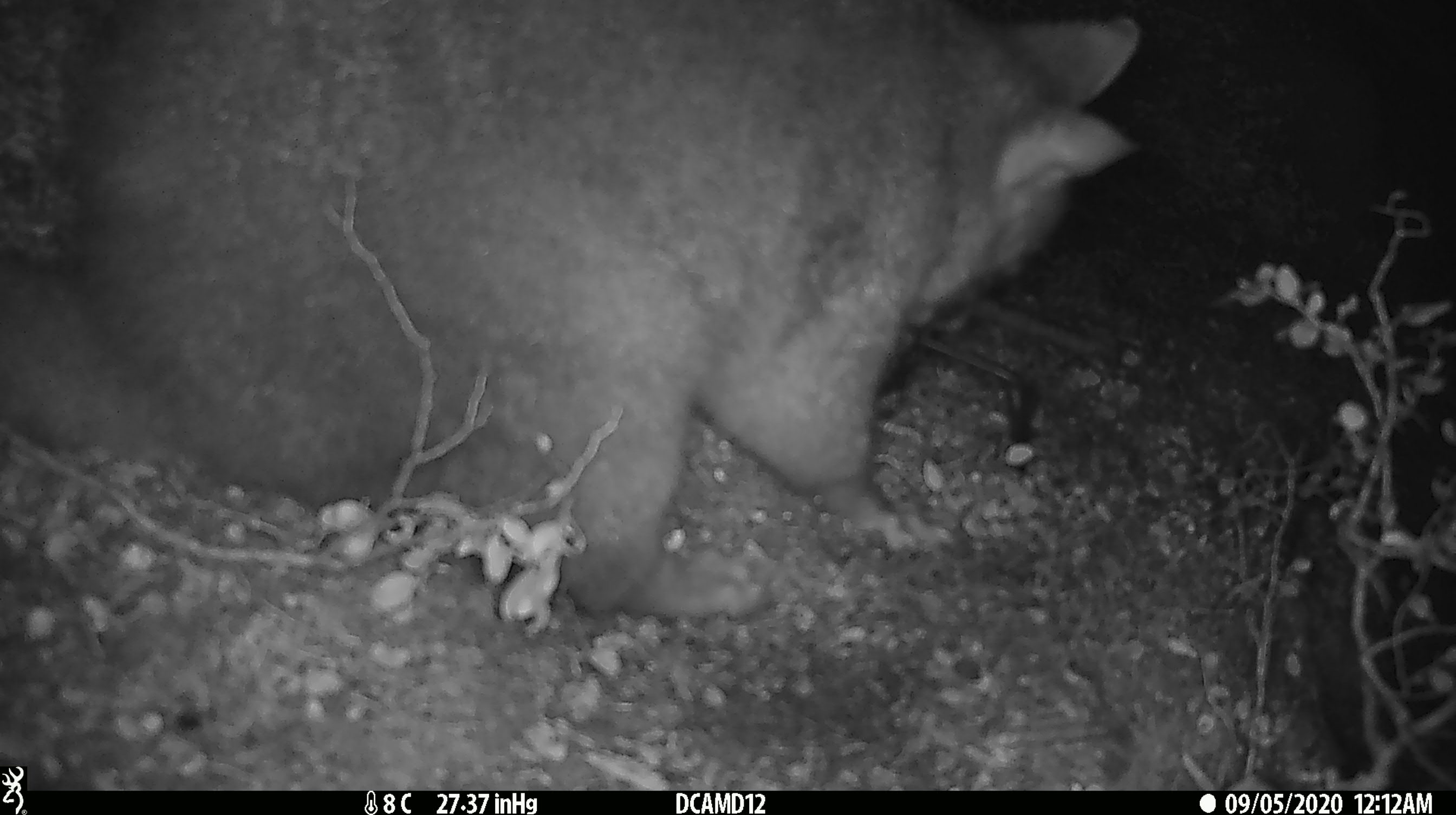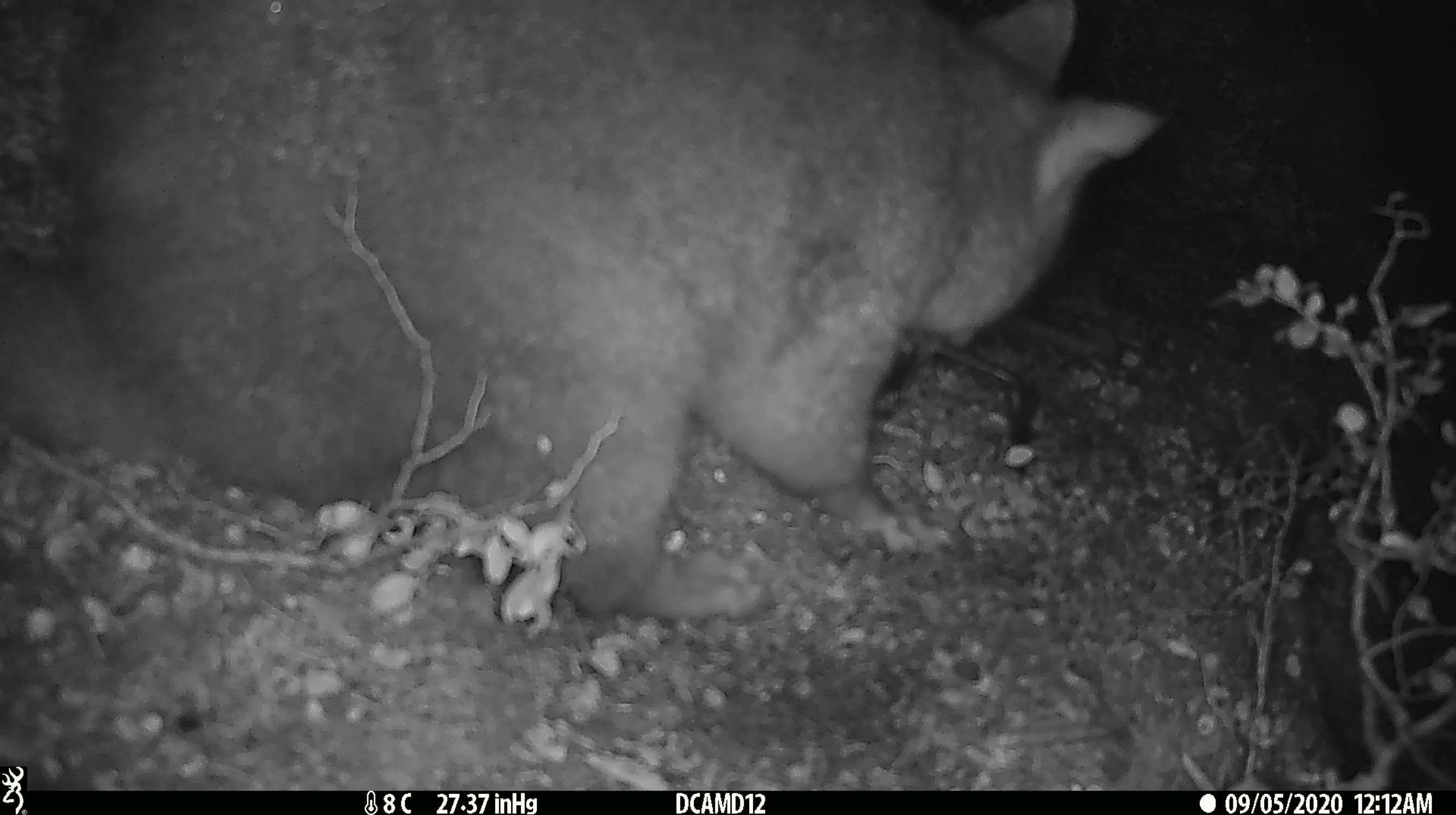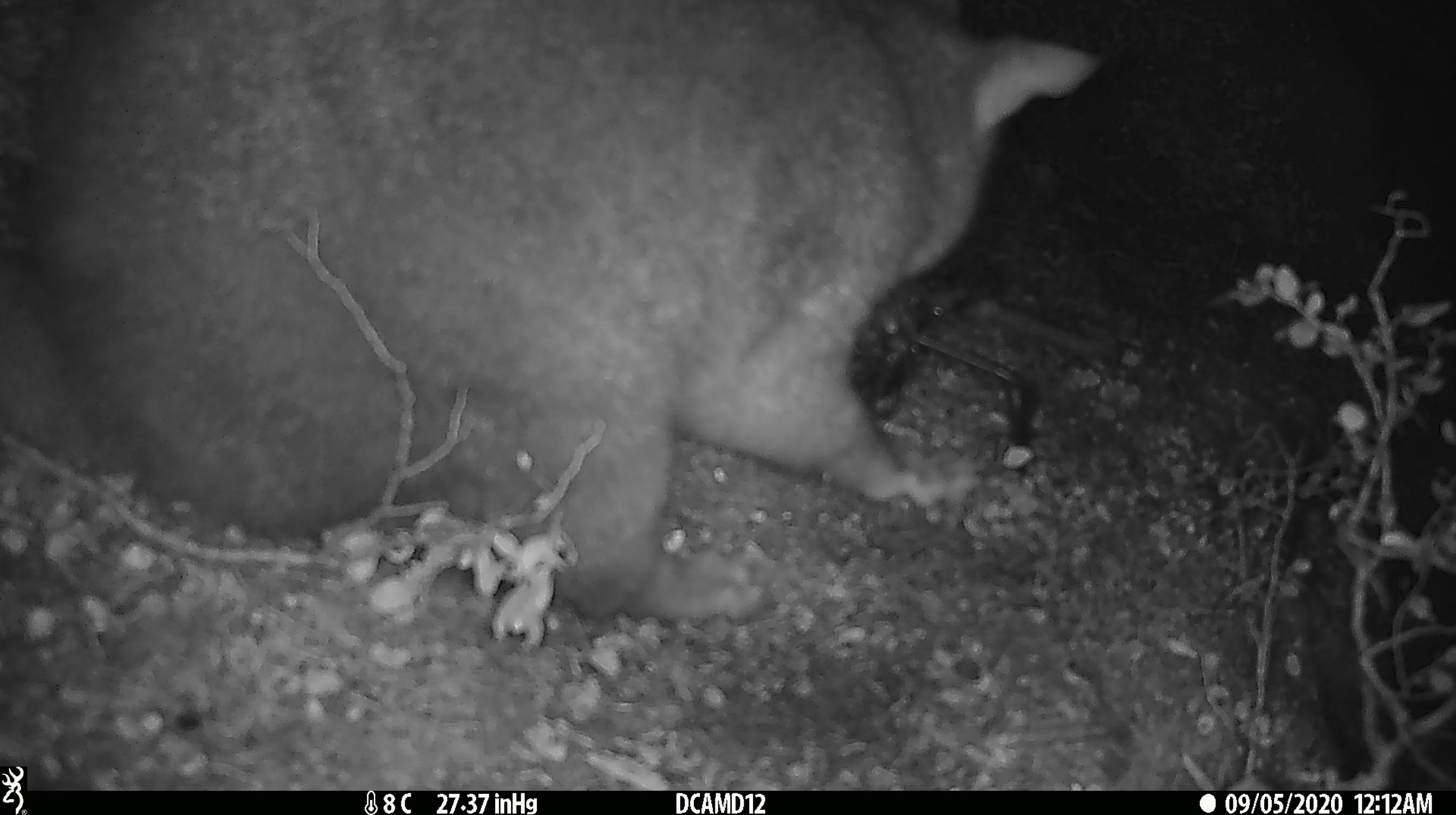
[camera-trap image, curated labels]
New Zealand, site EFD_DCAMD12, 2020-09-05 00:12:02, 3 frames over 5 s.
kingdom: Animalia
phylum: Chordata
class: Mammalia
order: Diprotodontia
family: Phalangeridae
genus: Trichosurus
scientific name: Trichosurus vulpecula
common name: common brushtail possum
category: possum